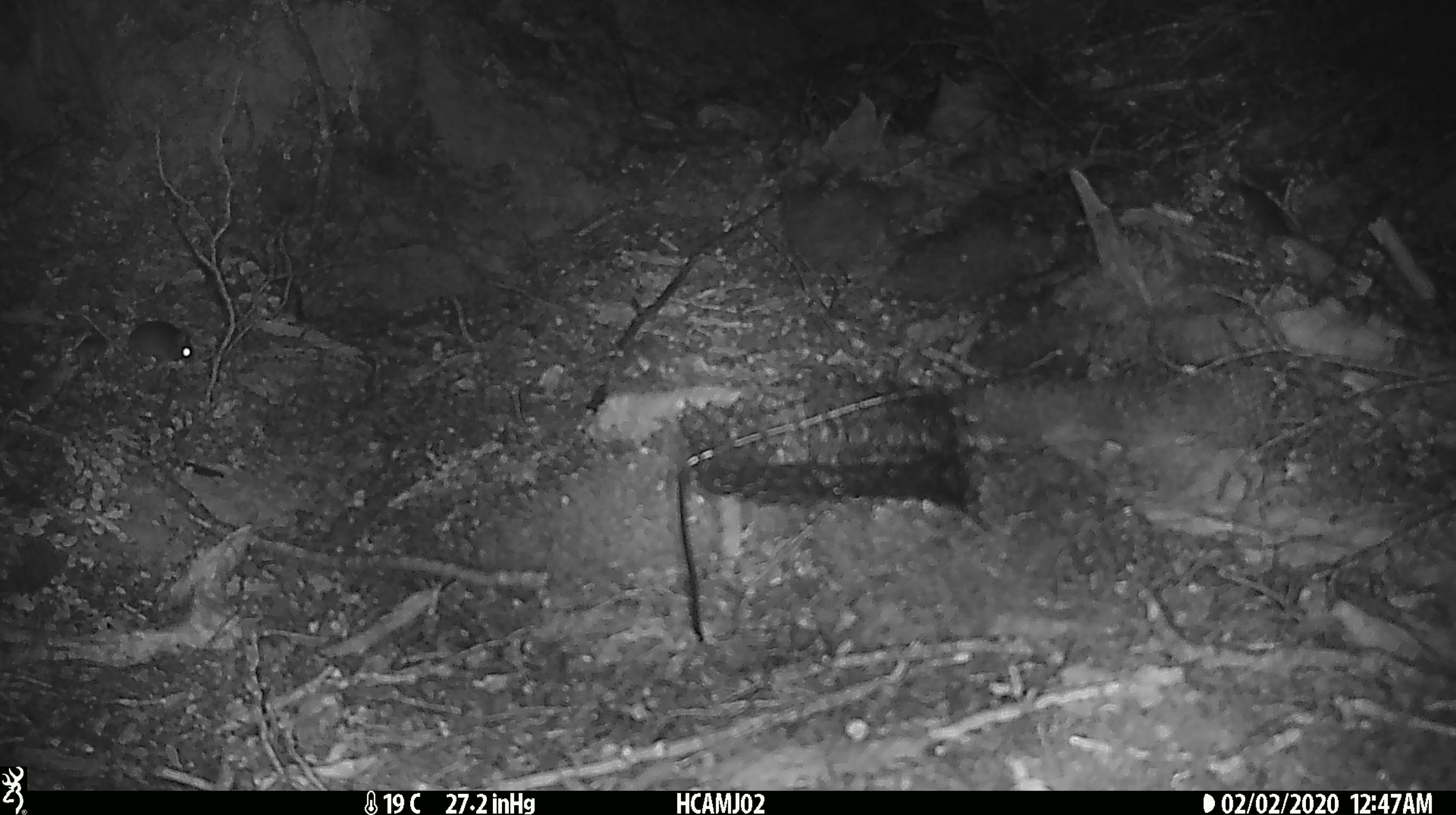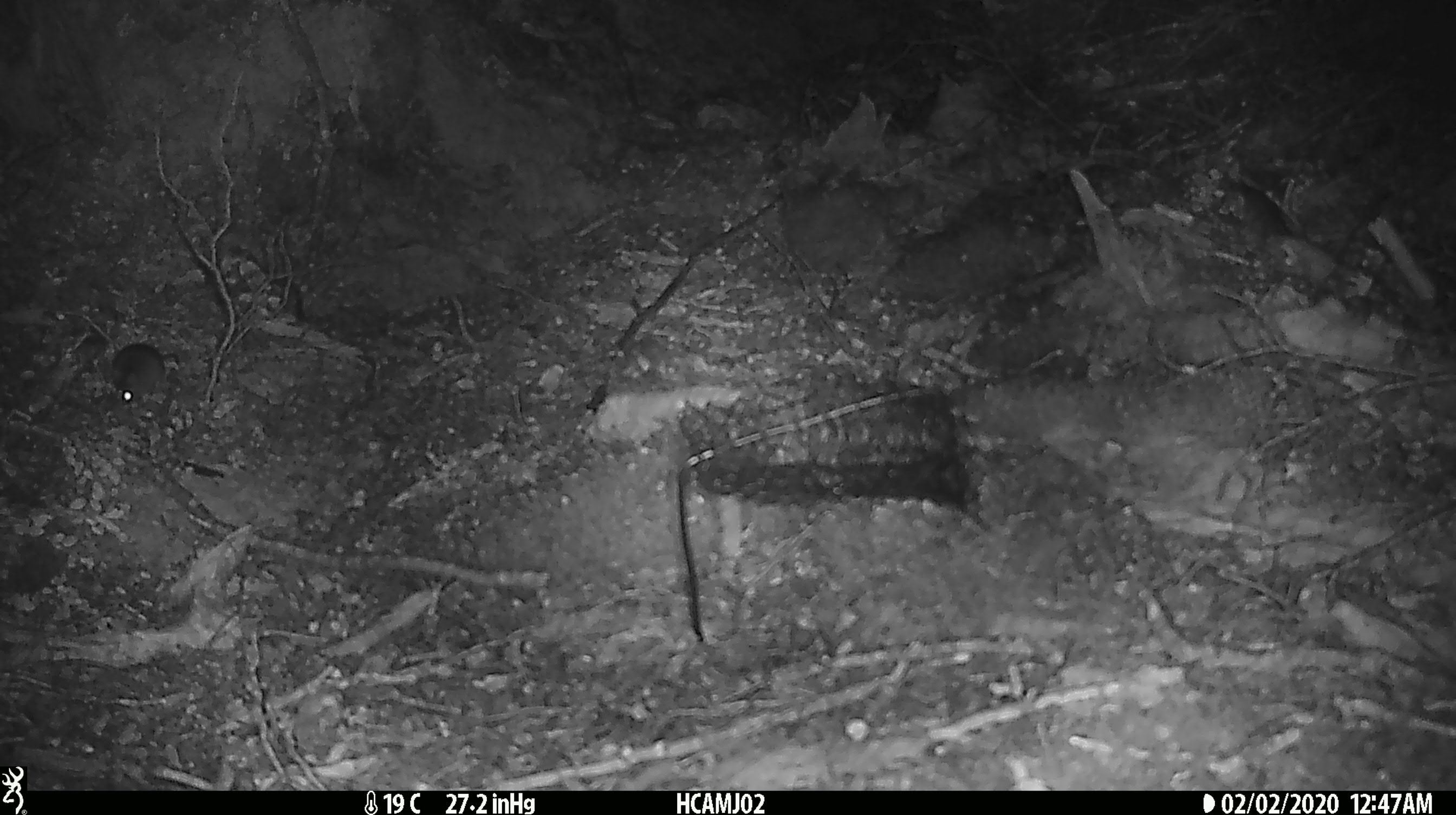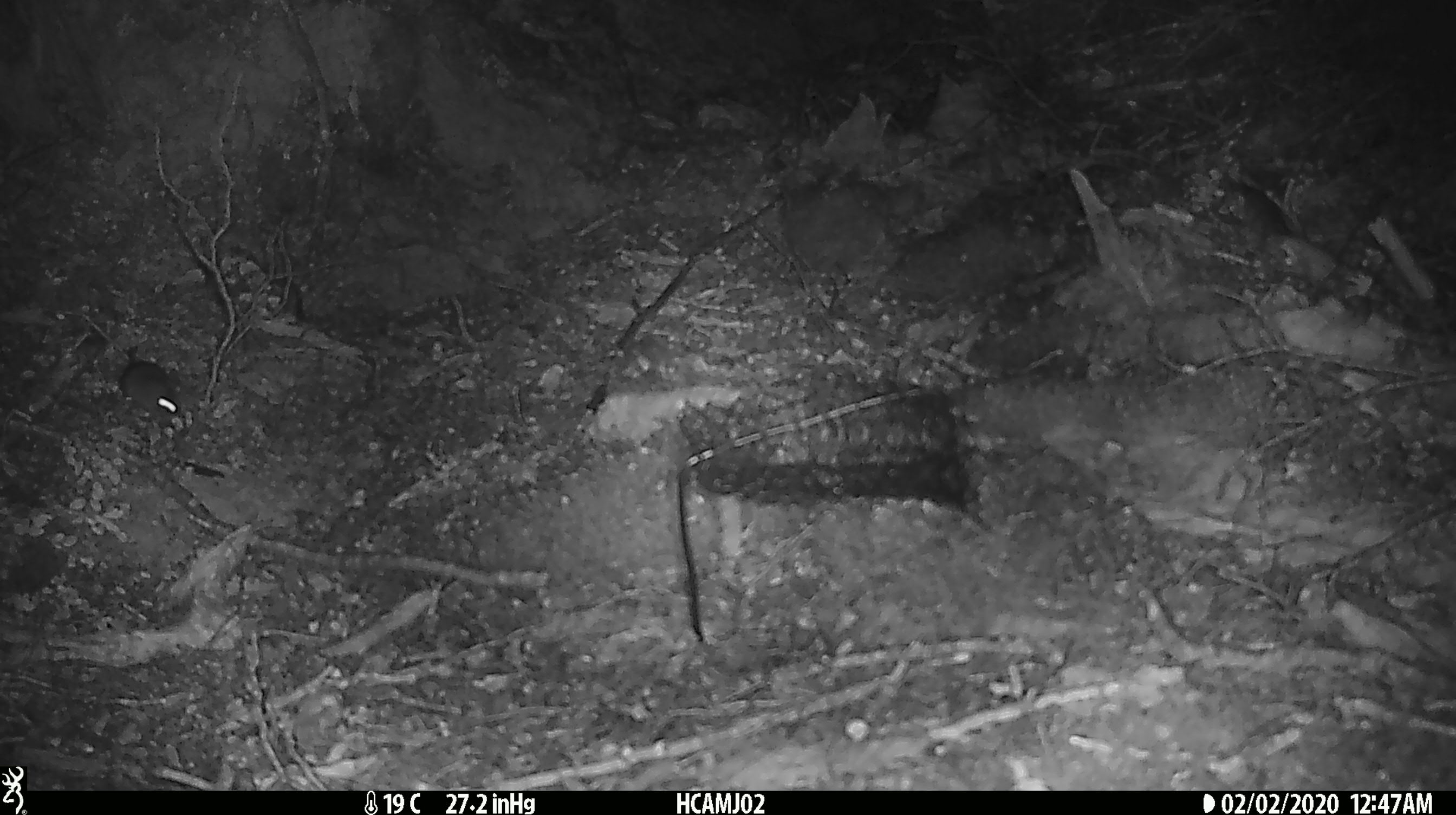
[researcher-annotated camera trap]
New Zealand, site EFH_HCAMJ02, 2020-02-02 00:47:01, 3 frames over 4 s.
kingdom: Animalia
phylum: Chordata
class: Mammalia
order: Rodentia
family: Muridae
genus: Mus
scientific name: Mus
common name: mouse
Mouse (Mus).